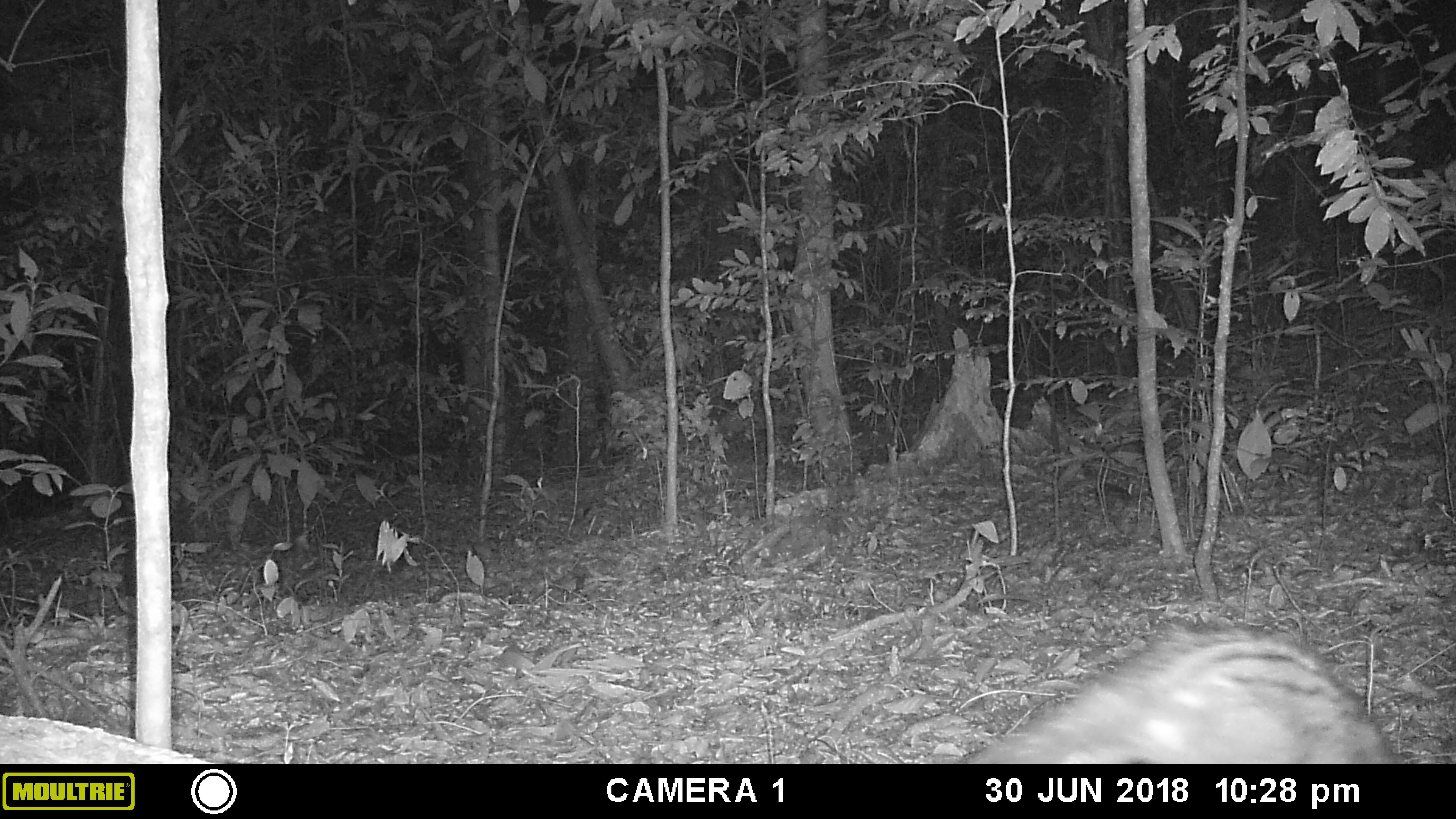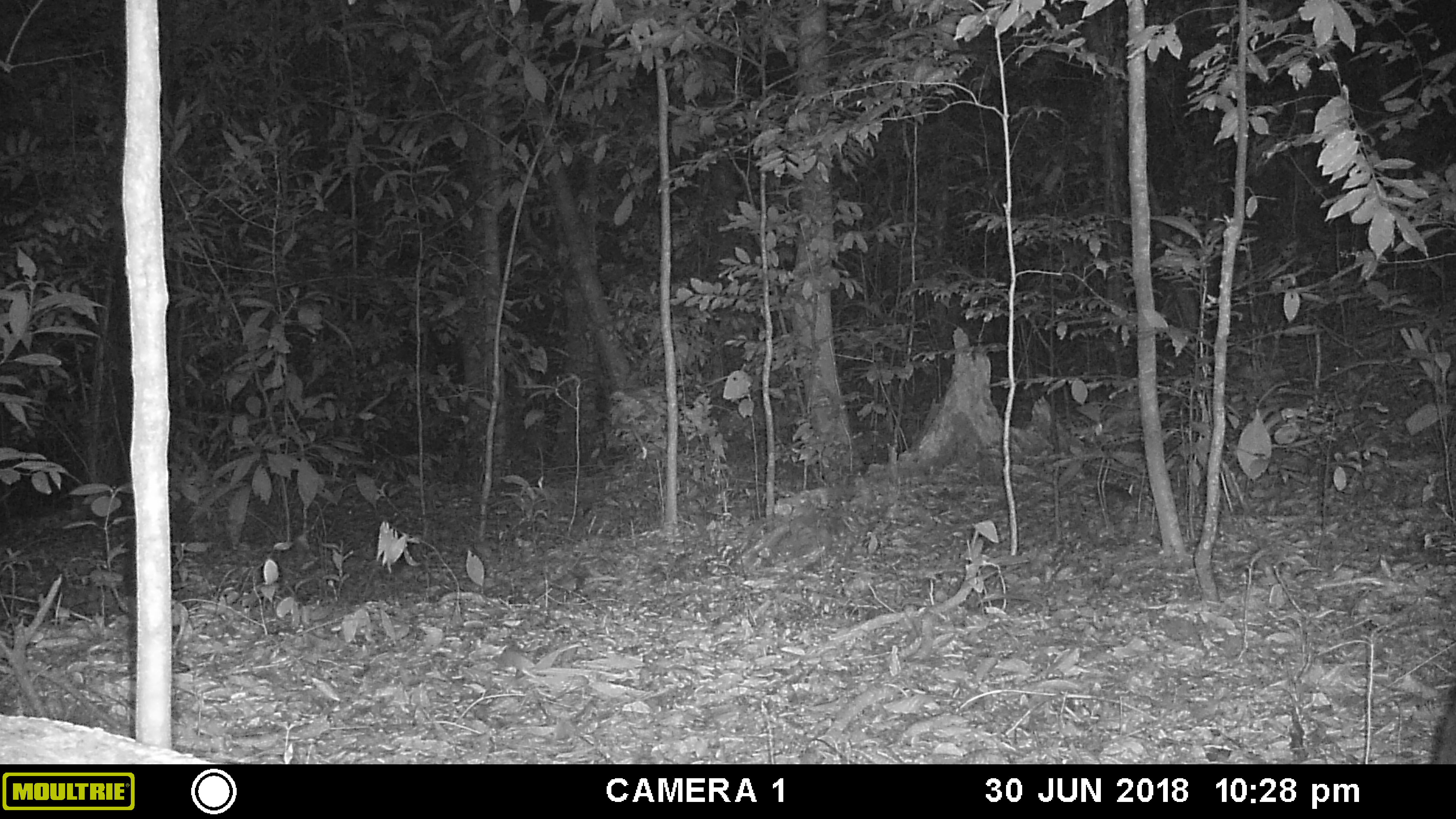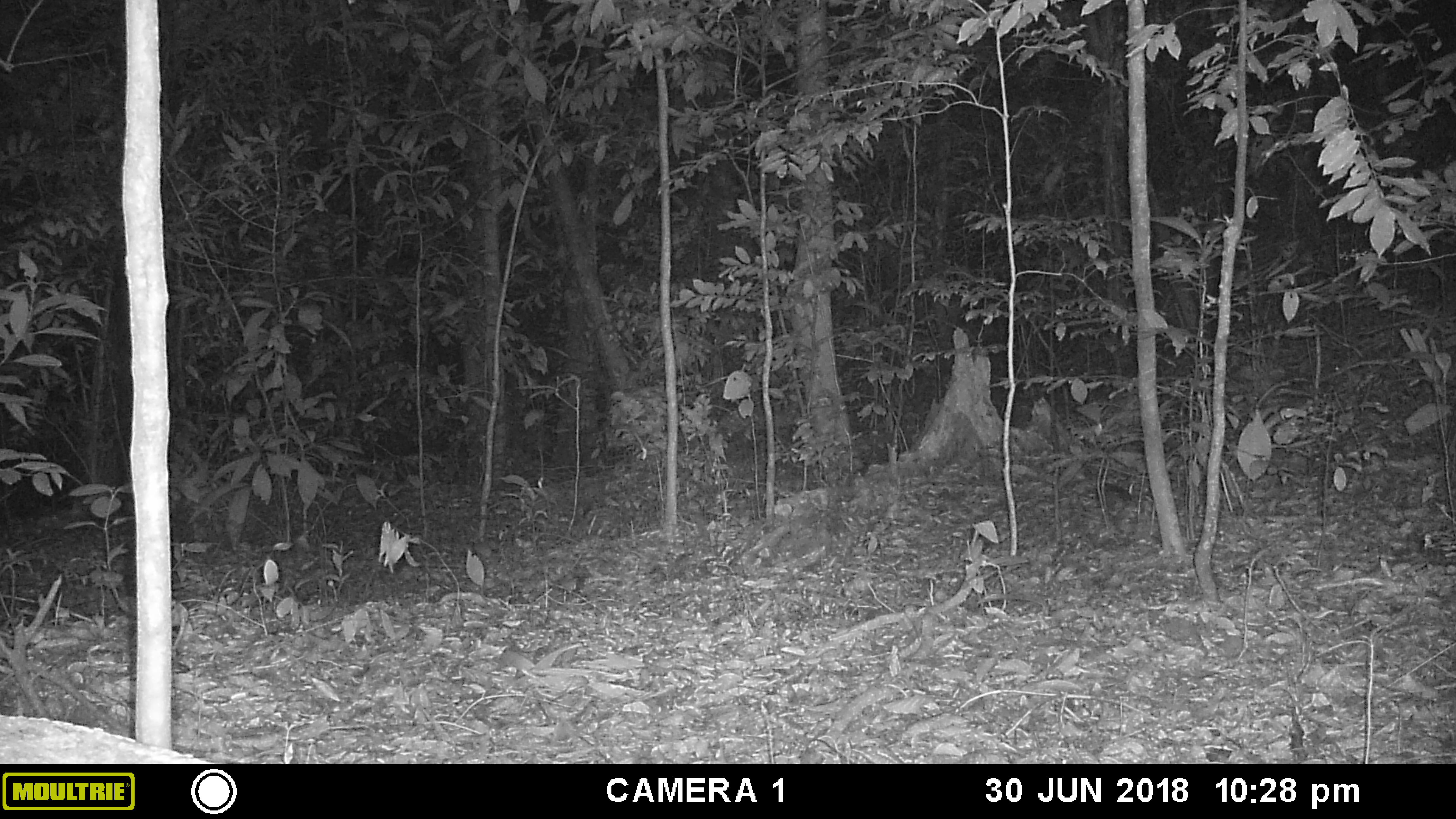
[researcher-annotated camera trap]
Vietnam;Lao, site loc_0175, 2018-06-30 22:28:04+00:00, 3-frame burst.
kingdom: Animalia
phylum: Chordata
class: Mammalia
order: Carnivora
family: Viverridae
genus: Paradoxurus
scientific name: Paradoxurus hermaphroditus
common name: common palm civet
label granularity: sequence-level